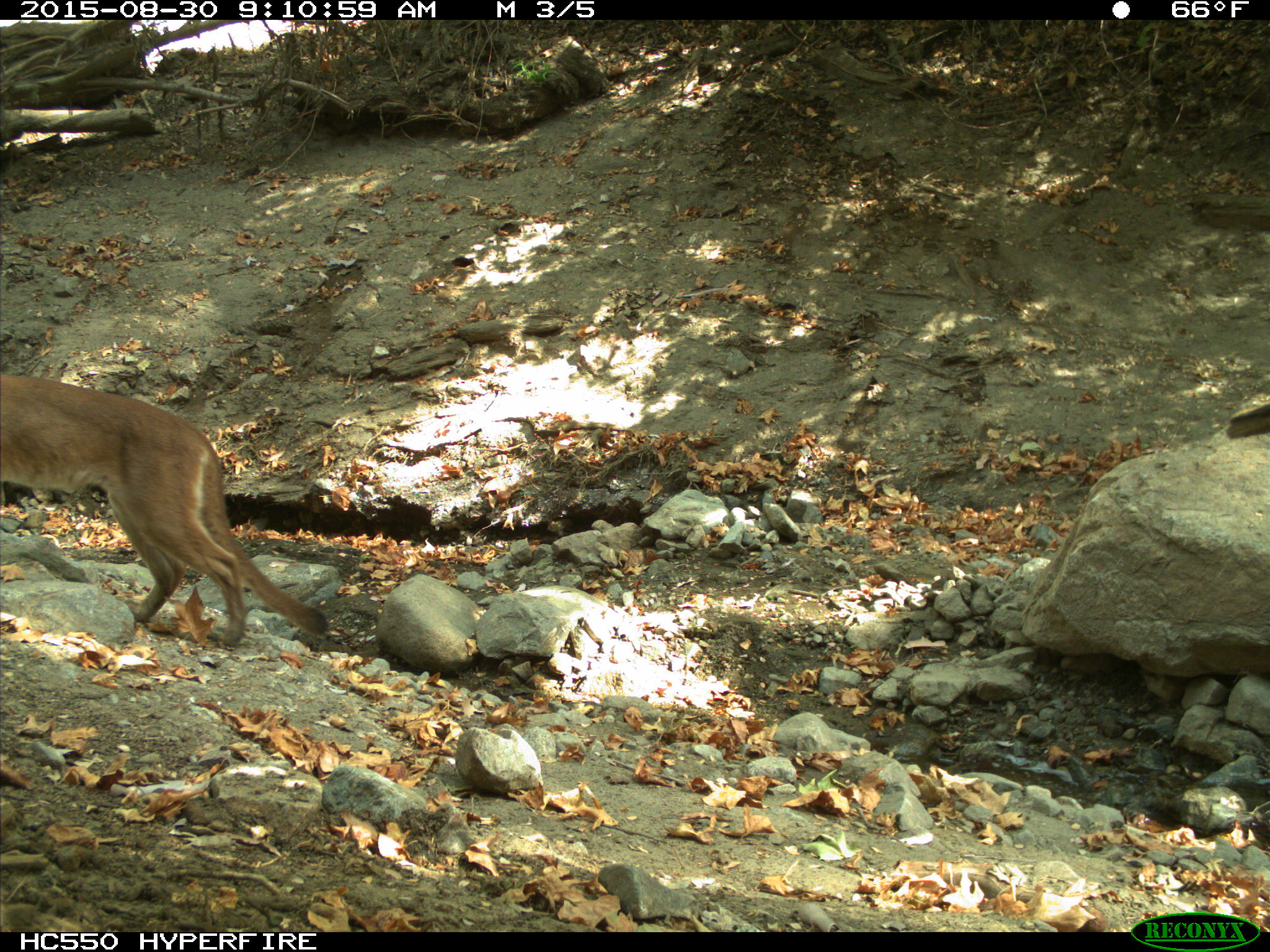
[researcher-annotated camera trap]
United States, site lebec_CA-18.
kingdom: Animalia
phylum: Chordata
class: Mammalia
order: Carnivora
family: Felidae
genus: Puma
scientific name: Puma concolor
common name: mountain lion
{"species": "Puma concolor (mountain lion)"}